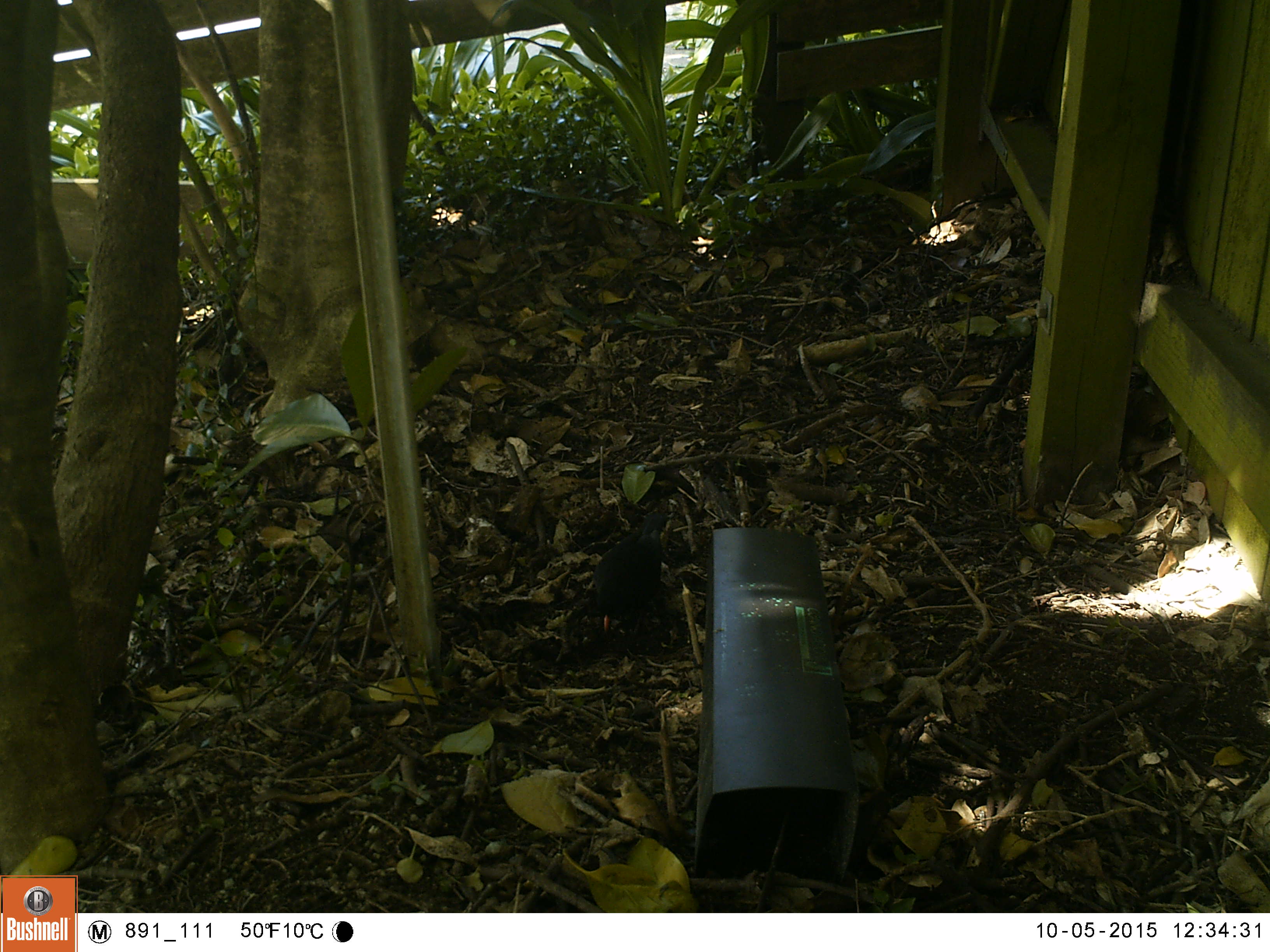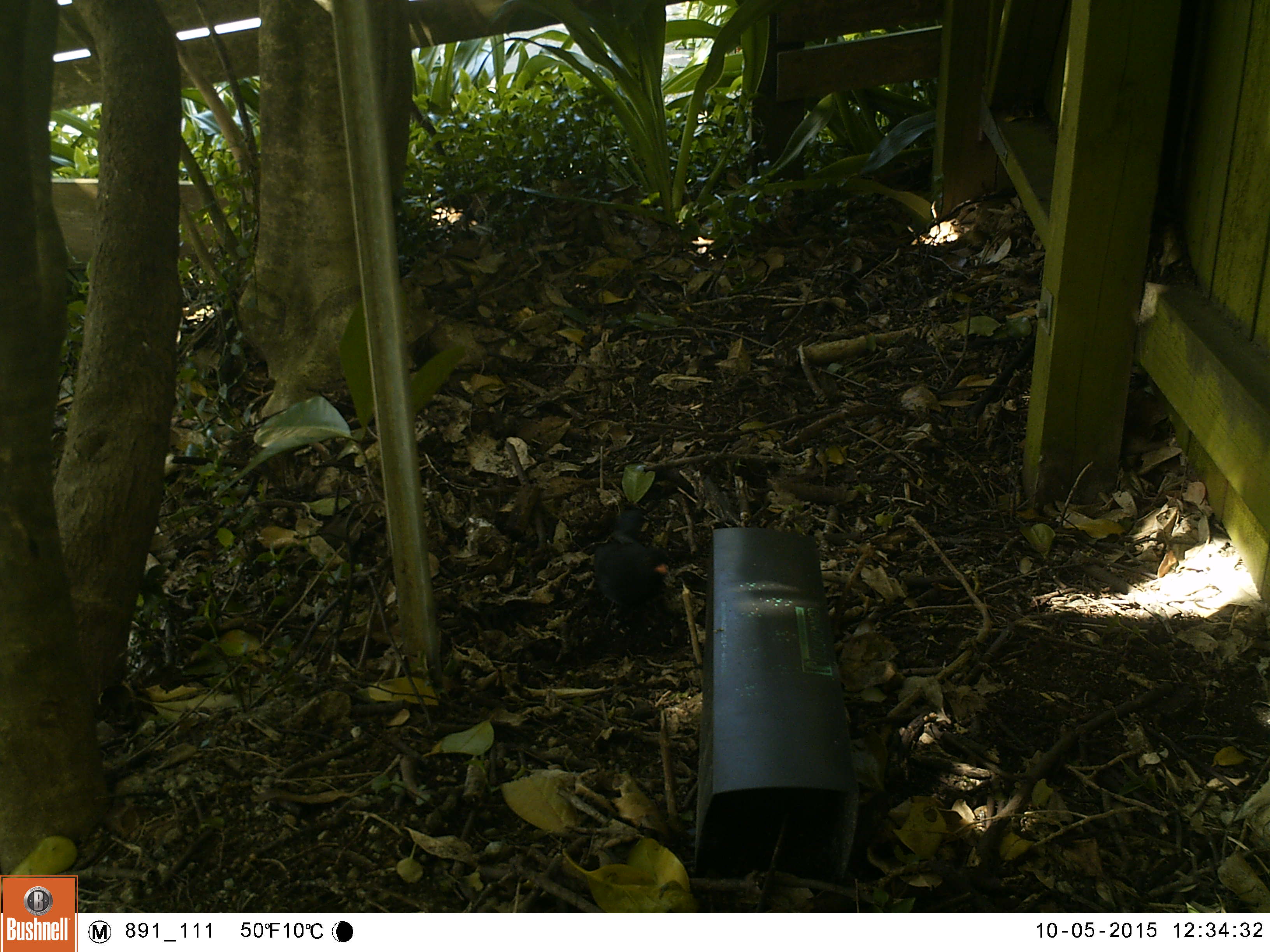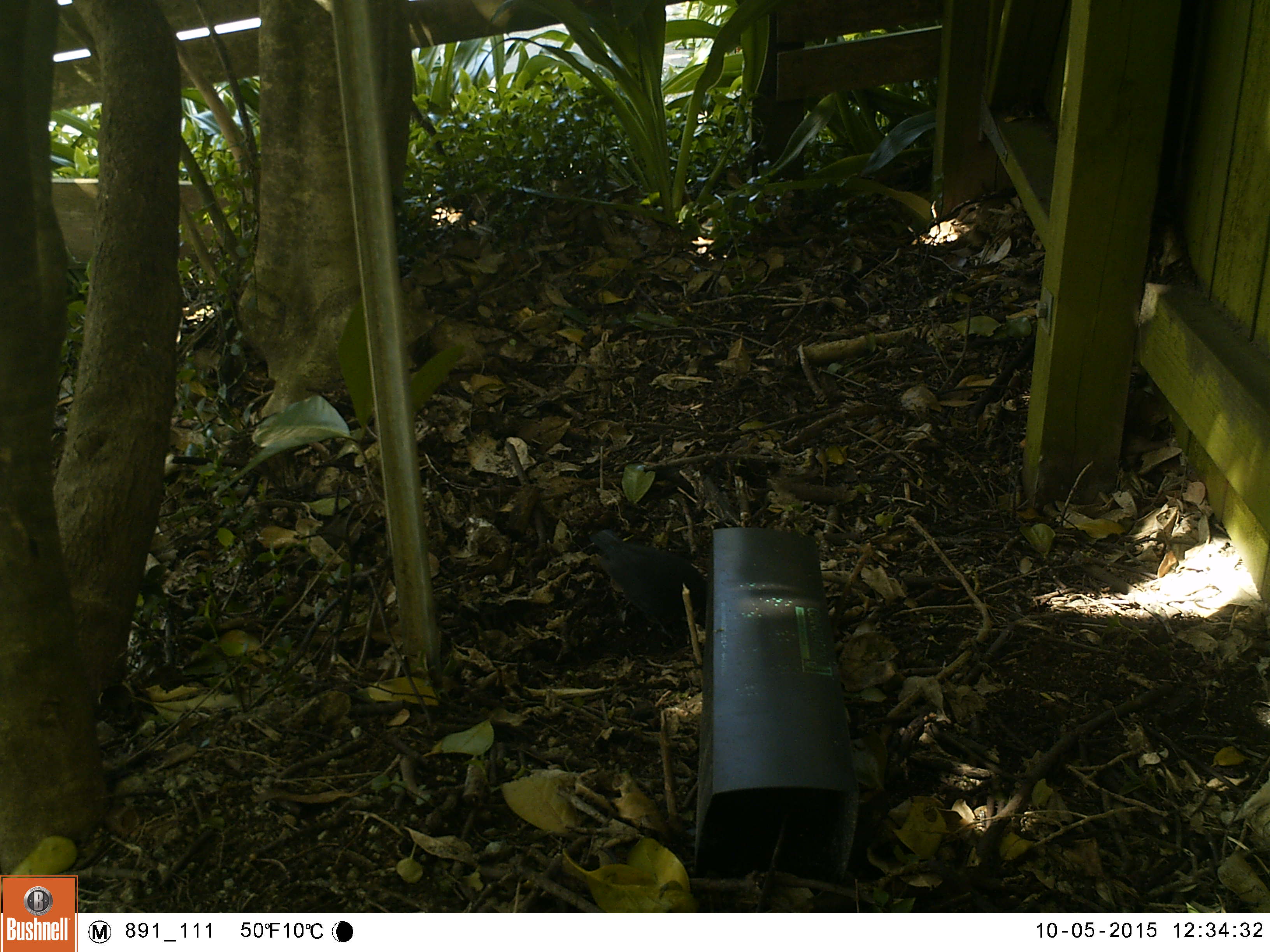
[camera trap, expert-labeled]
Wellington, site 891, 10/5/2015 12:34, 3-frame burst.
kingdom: Animalia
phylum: Chordata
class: Aves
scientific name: Aves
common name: bird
Bird (Aves).